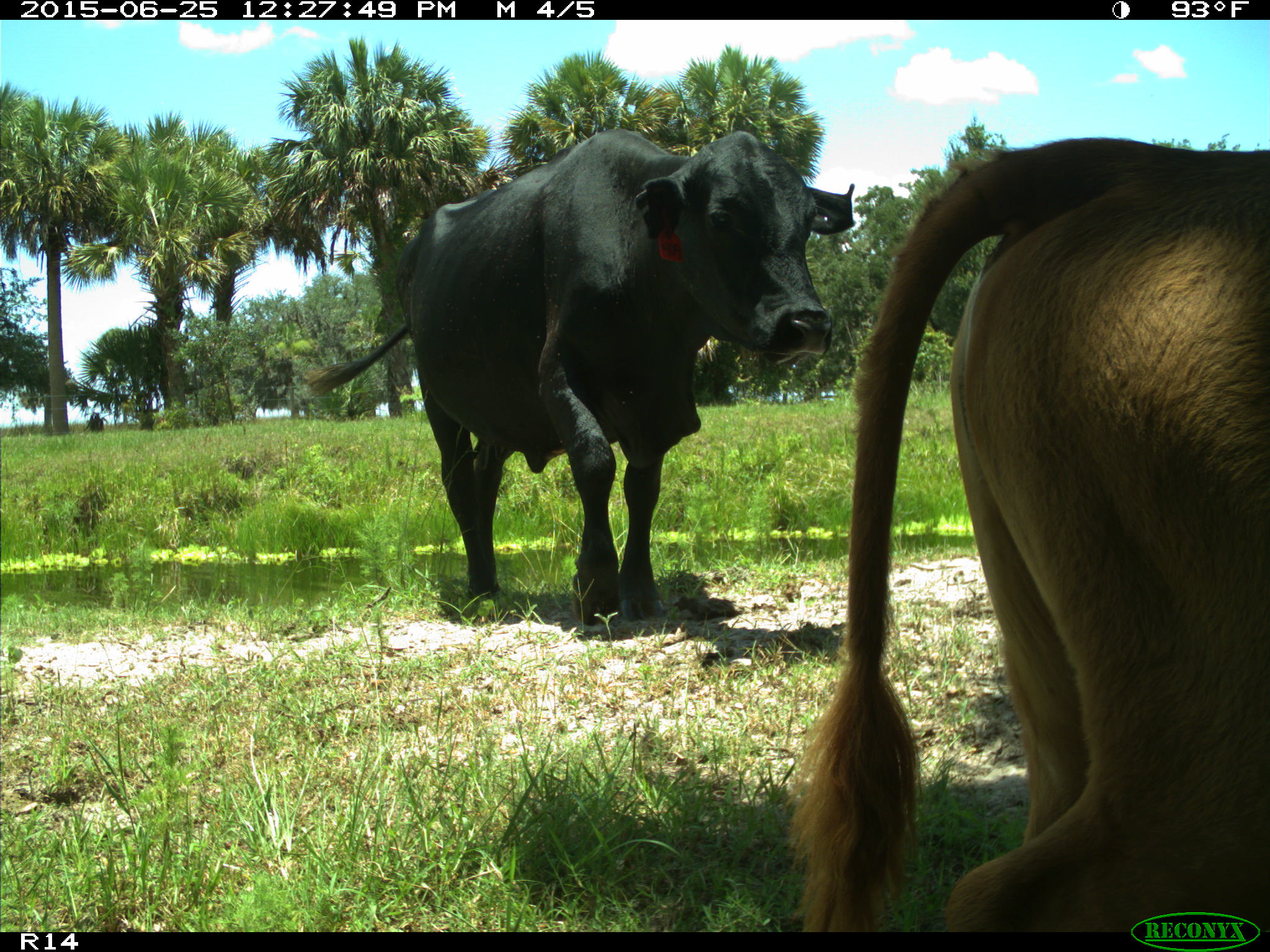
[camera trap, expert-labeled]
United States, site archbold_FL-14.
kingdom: Animalia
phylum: Chordata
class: Mammalia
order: Artiodactyla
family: Bovidae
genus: Bos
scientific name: Bos taurus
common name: domestic cow